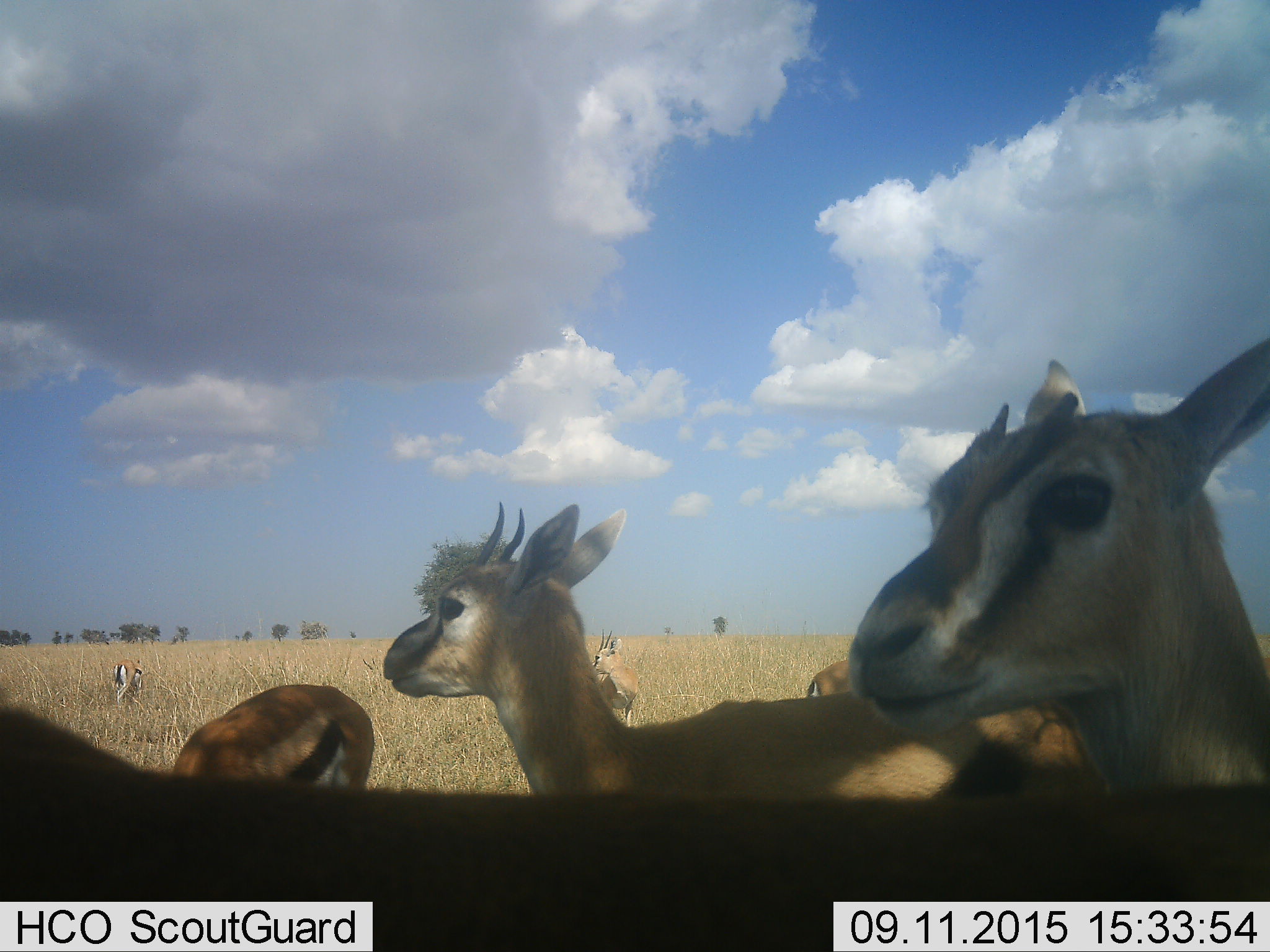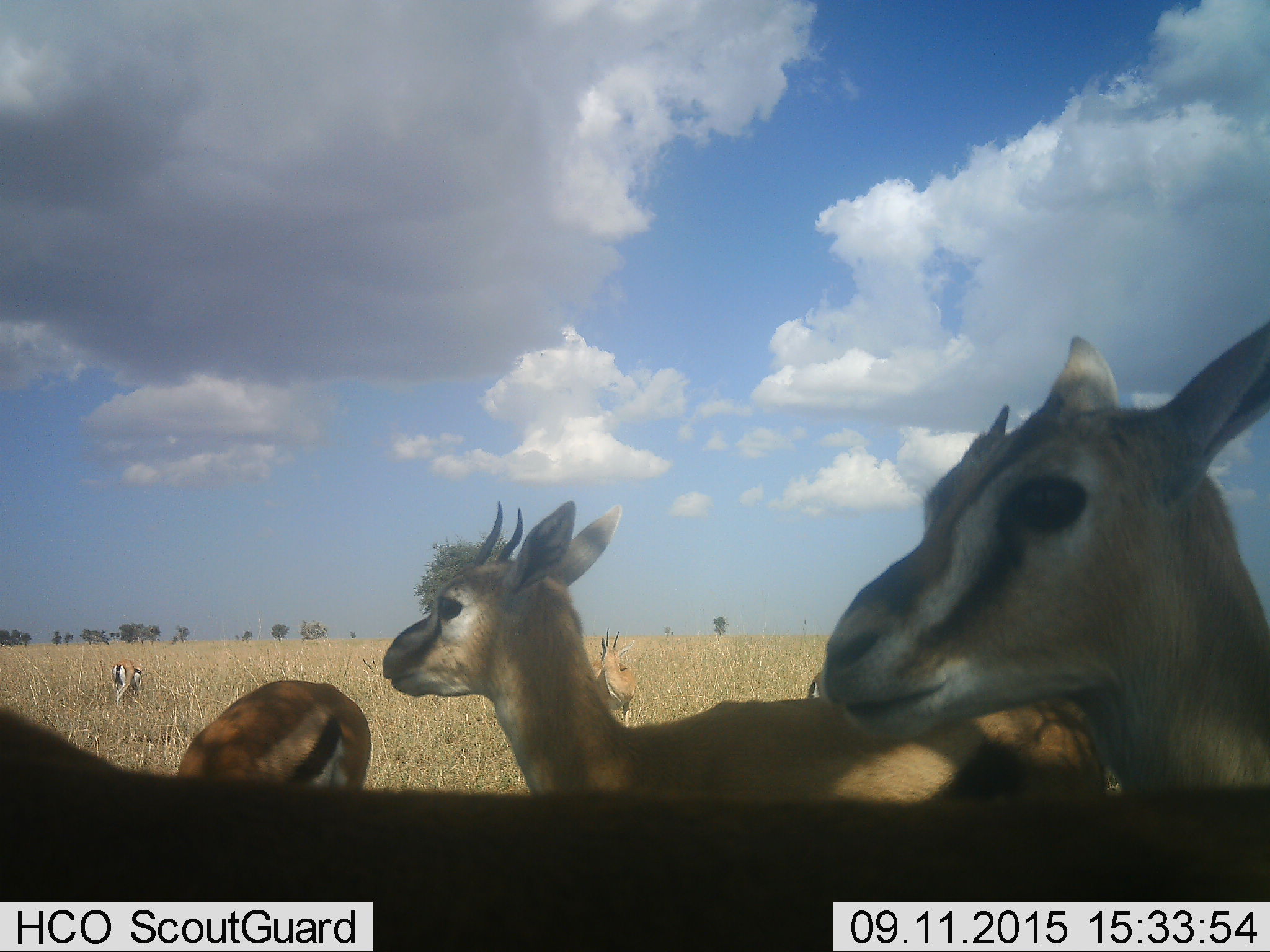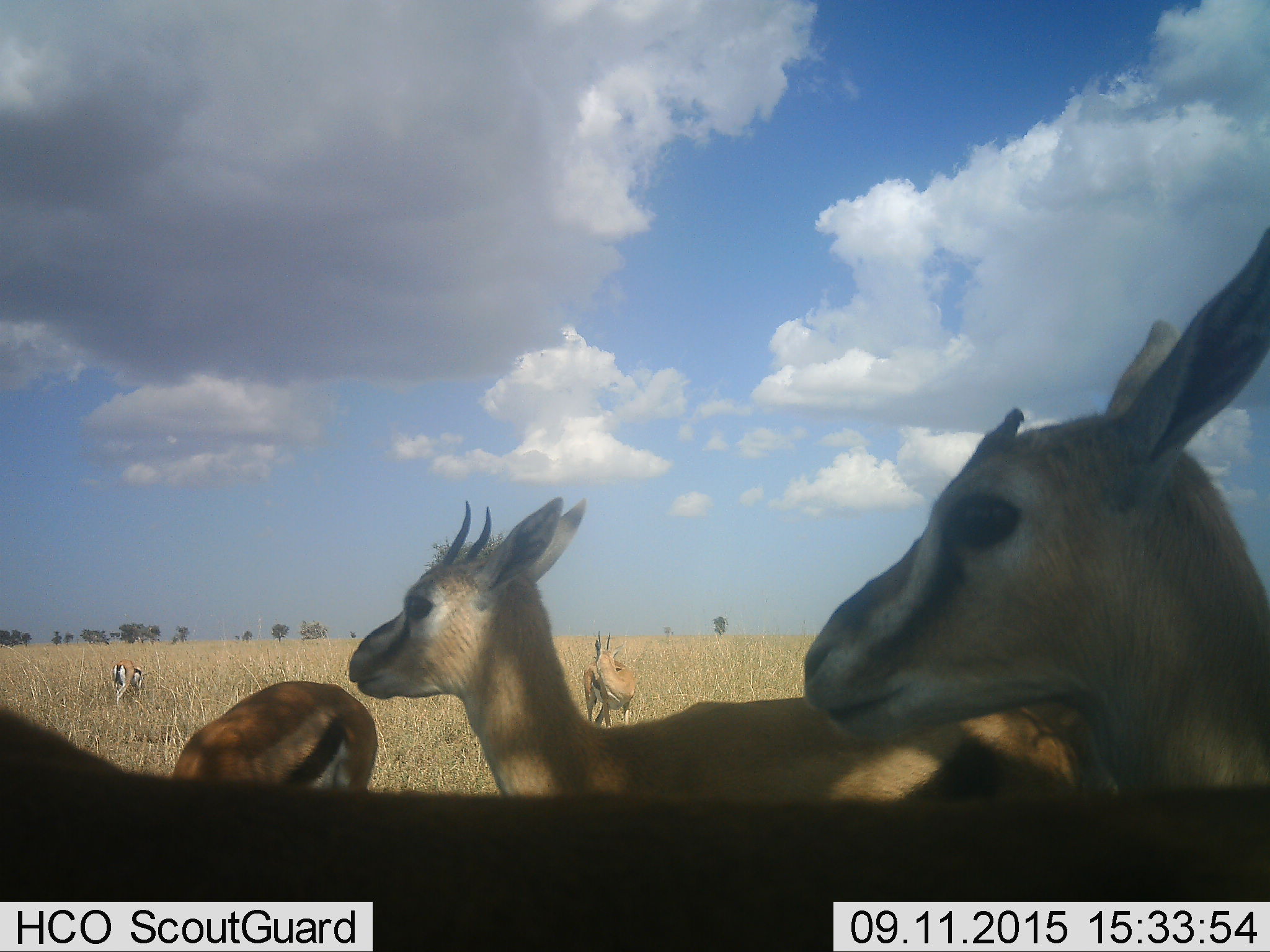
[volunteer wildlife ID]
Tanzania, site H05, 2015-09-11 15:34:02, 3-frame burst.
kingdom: Animalia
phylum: Chordata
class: Mammalia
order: Artiodactyla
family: Bovidae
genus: Eudorcas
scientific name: Eudorcas thomsonii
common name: thomson's gazelle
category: gazellethomsons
Gazellethomsons (thomson's gazelle) (Eudorcas thomsonii), count 7. Behavior (volunteer vote fractions): standing 88%, resting 0%, moving 38%, interacting 0%. Young present (vote fraction): 0%. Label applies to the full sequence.